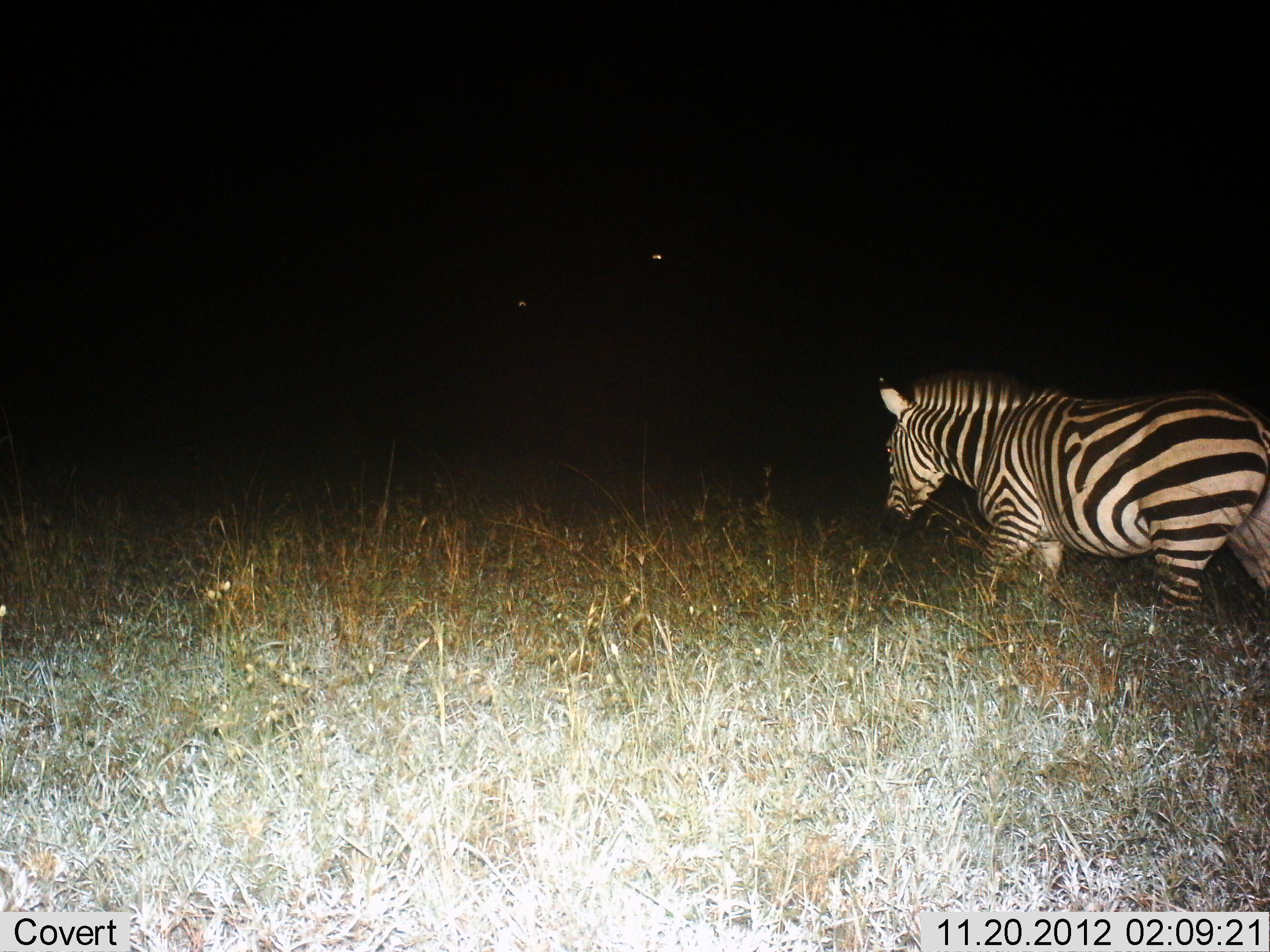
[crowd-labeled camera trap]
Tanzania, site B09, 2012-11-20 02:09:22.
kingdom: Animalia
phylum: Chordata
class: Mammalia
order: Perissodactyla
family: Equidae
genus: Equus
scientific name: Equus quagga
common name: plains zebra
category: zebra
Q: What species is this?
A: Zebra (plains zebra) (Equus quagga).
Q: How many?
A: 1.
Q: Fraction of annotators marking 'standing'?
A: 20%.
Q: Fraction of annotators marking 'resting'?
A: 0%.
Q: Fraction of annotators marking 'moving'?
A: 80%.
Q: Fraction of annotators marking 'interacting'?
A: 0%.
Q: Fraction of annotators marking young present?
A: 0%.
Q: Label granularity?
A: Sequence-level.